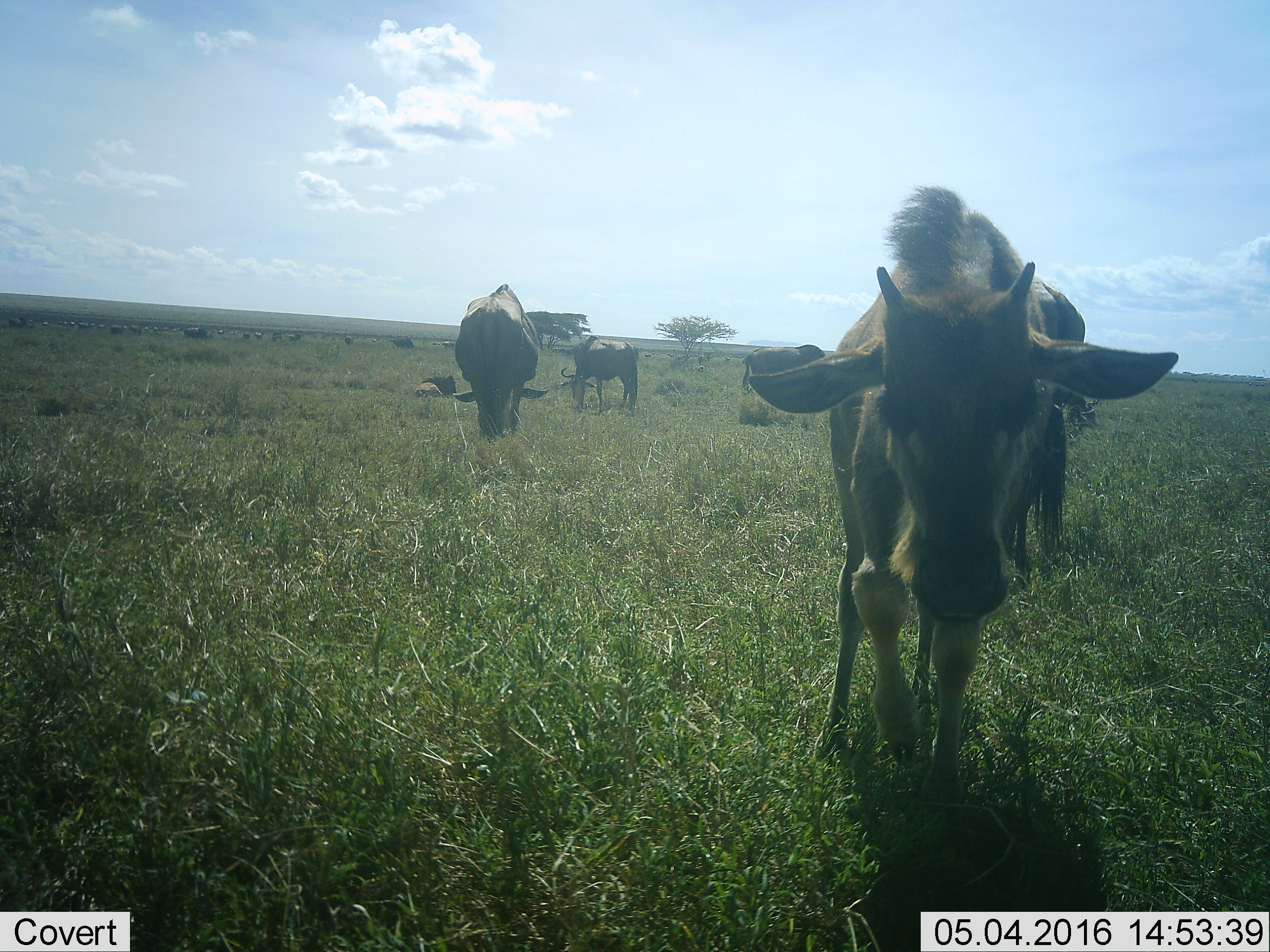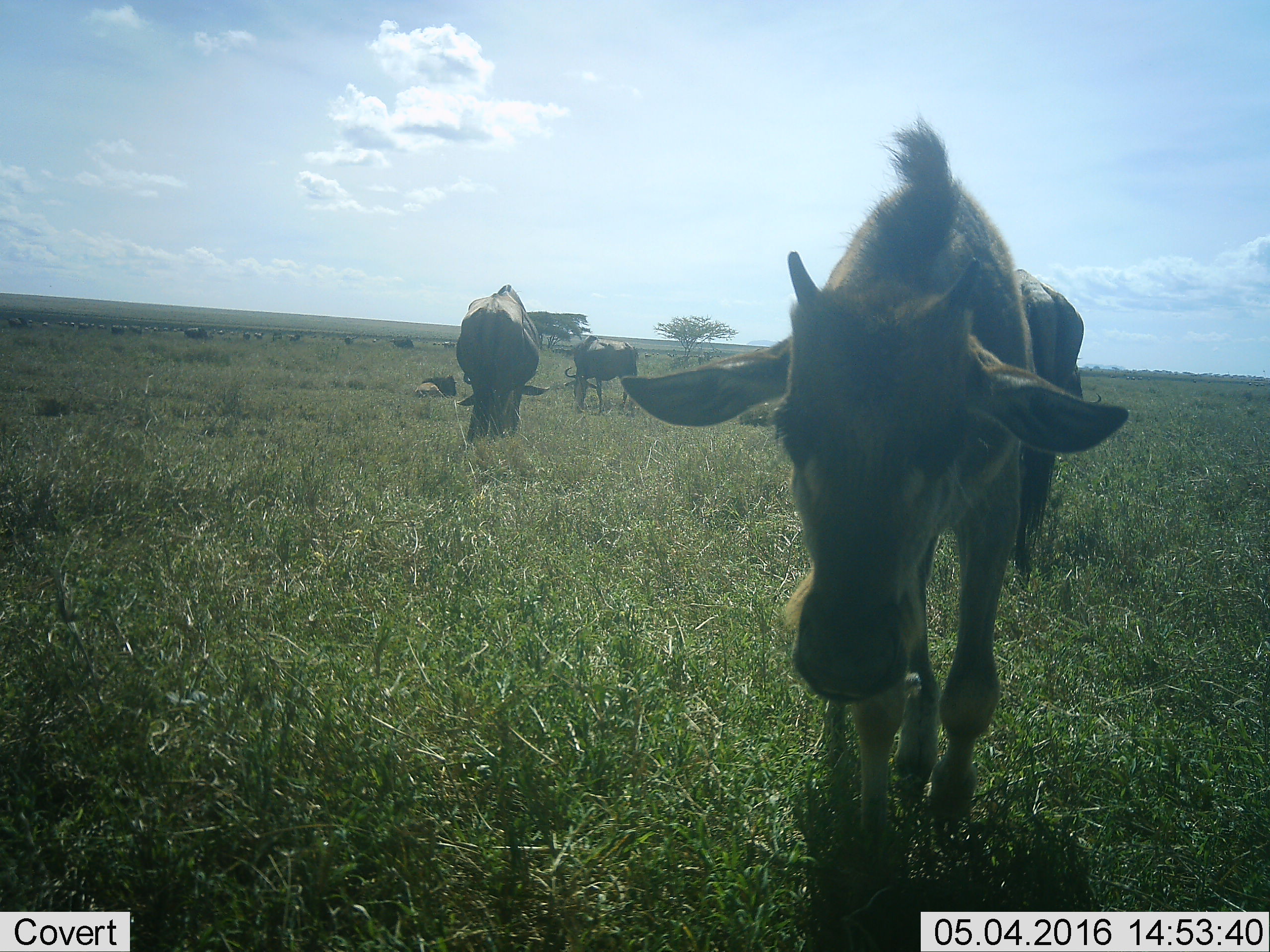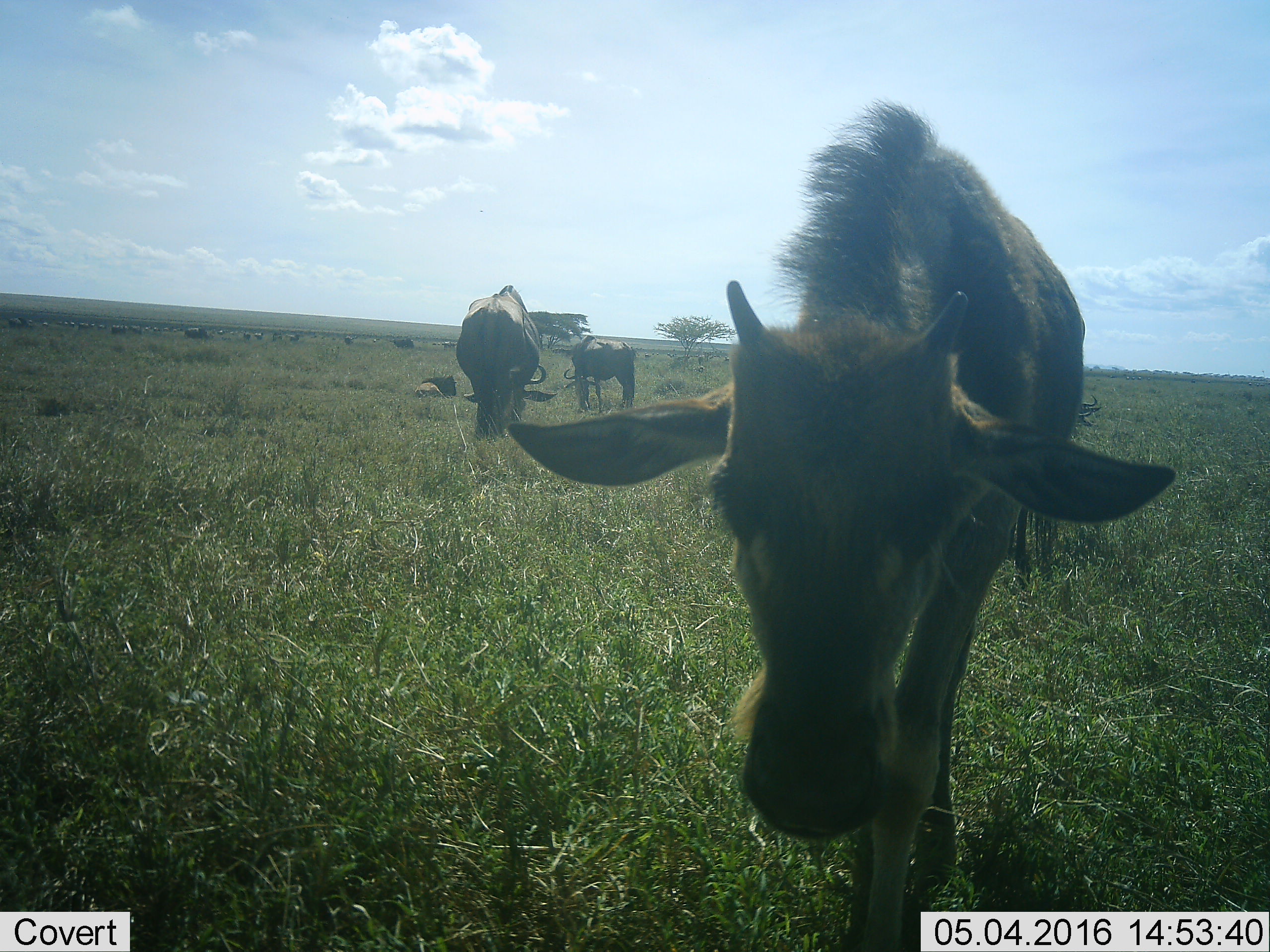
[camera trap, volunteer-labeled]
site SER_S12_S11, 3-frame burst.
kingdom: Animalia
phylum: Chordata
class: Mammalia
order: Artiodactyla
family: Bovidae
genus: Connochaetes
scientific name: Connochaetes taurinus taurinus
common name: blue wildebeest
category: wildebeestblue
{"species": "wildebeestblue (blue wildebeest) (Connochaetes taurinus taurinus)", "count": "11-50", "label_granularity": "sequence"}